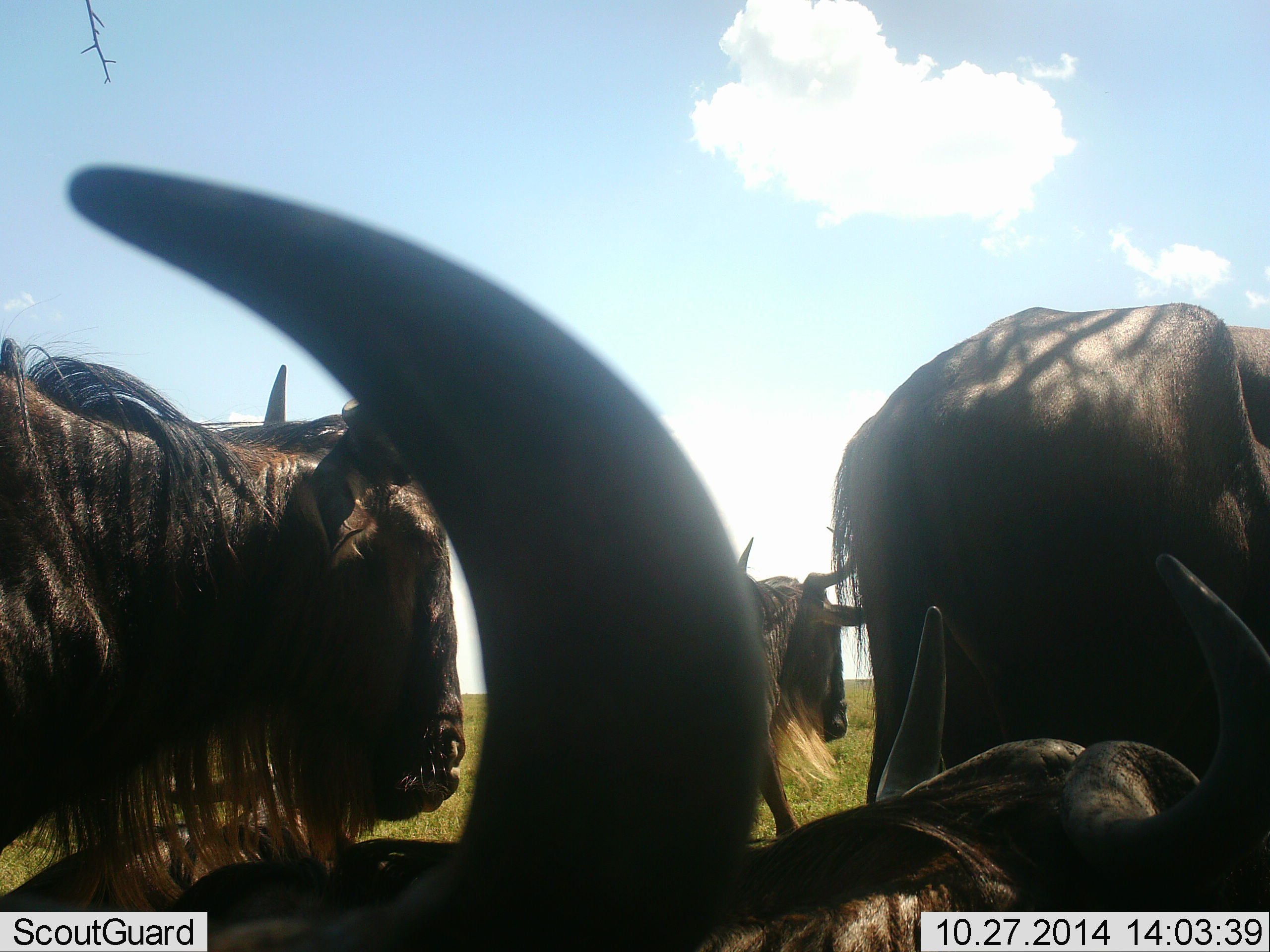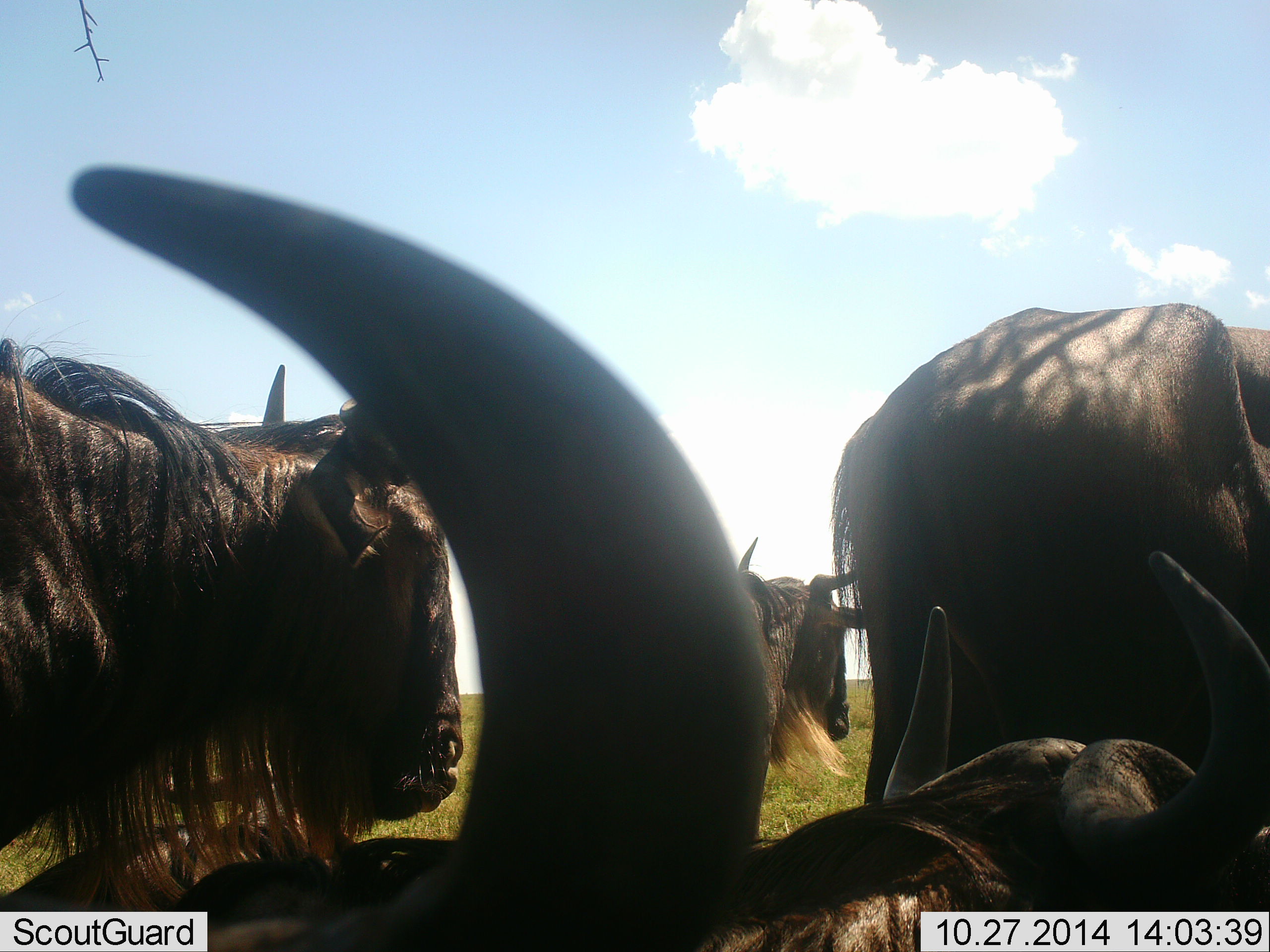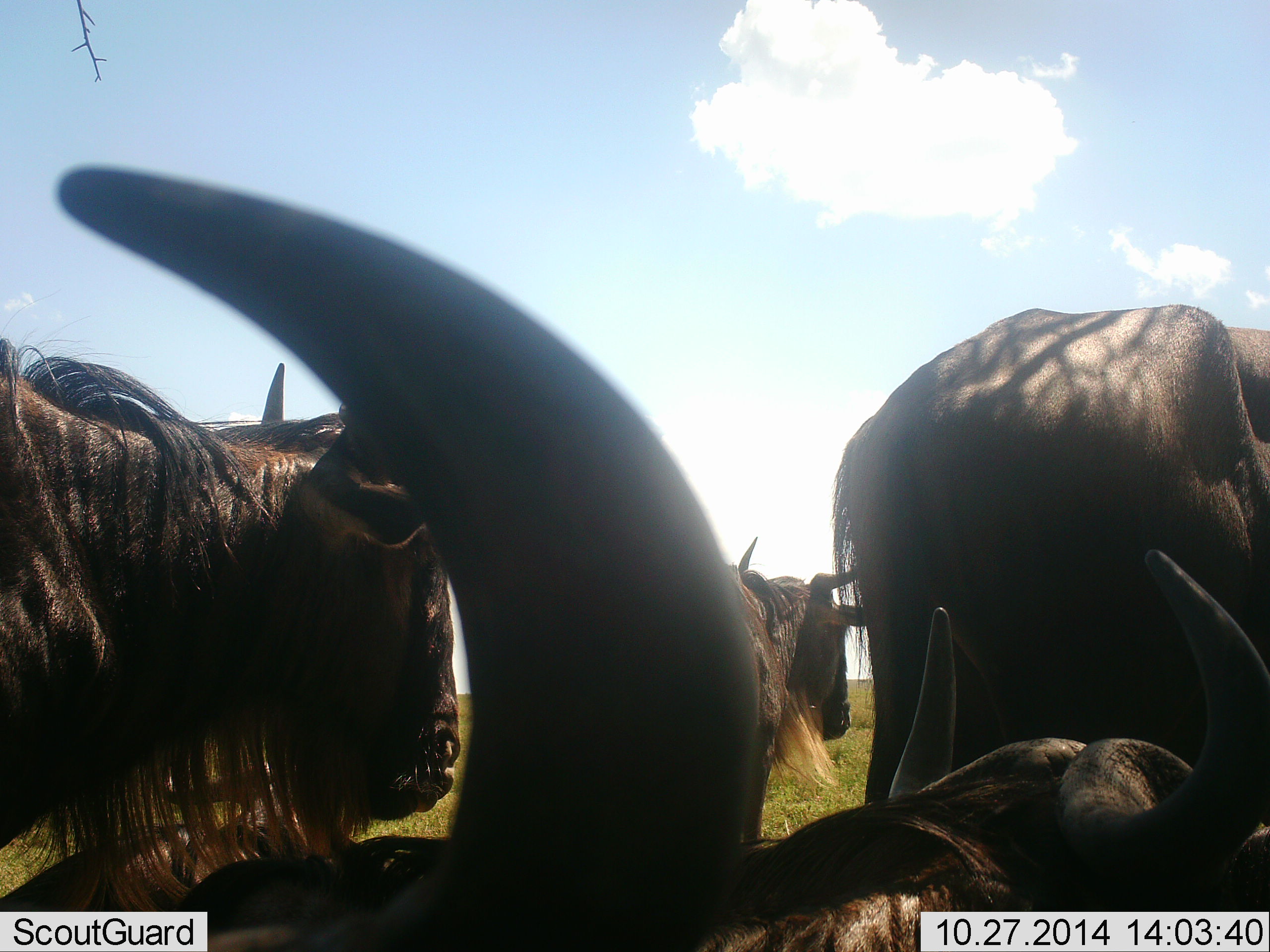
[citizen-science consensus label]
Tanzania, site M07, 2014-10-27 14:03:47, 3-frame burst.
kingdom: Animalia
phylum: Chordata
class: Mammalia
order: Artiodactyla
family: Bovidae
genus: Connochaetes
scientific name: Connochaetes taurinus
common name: blue wildebeest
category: wildebeest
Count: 5.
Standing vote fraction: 90%.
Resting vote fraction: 60%.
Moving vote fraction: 0%.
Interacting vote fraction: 0%.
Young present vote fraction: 0%.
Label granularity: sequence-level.